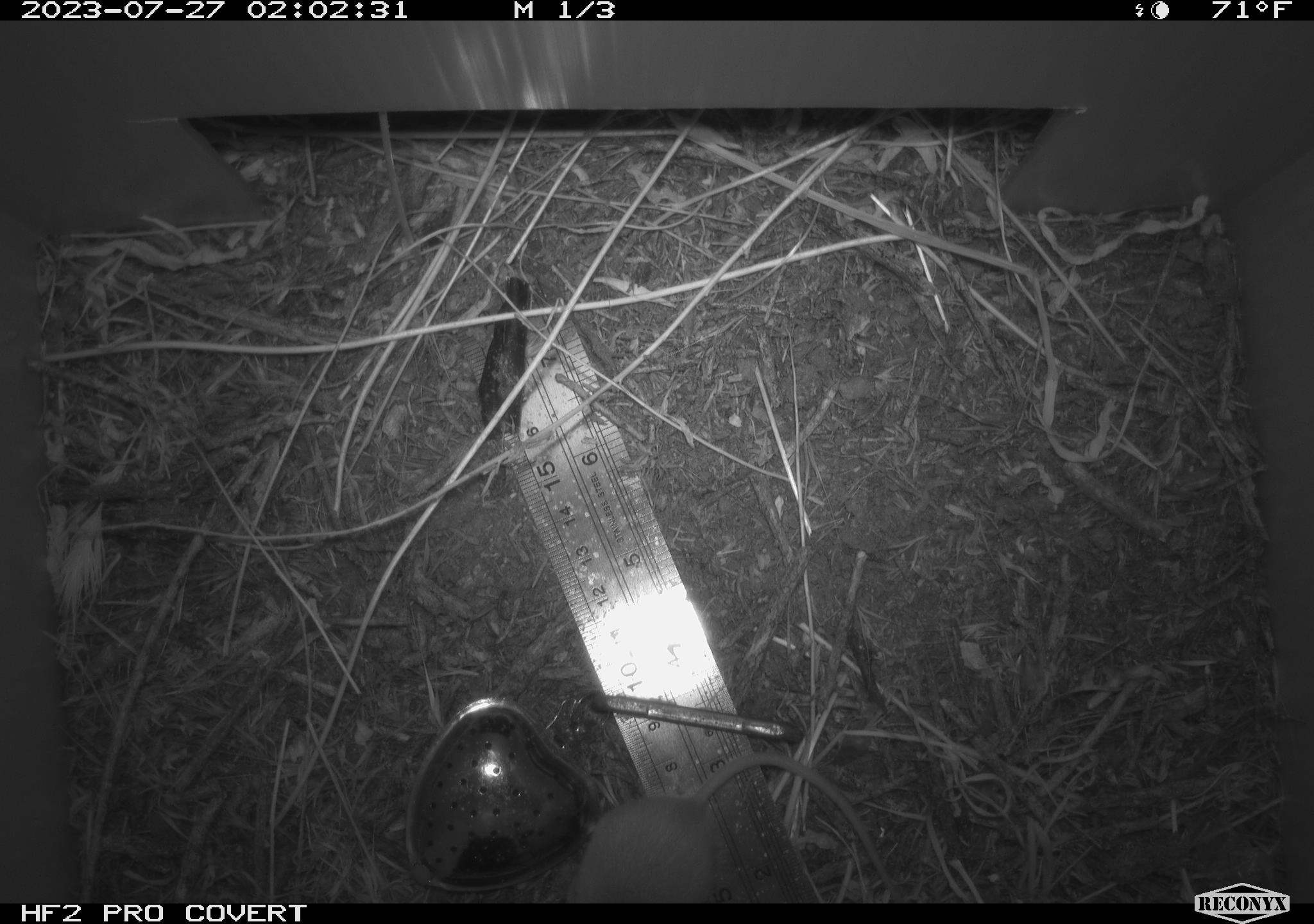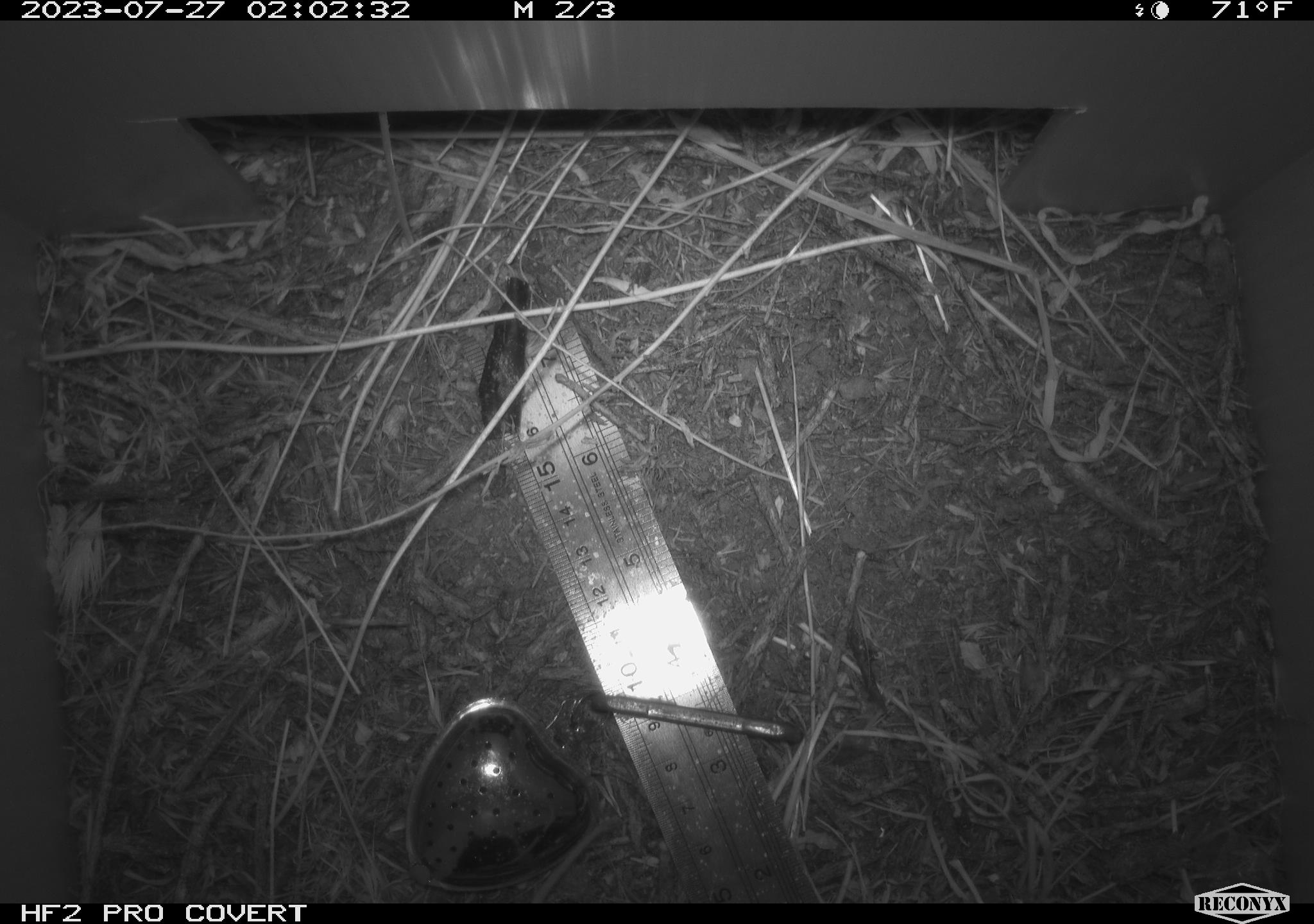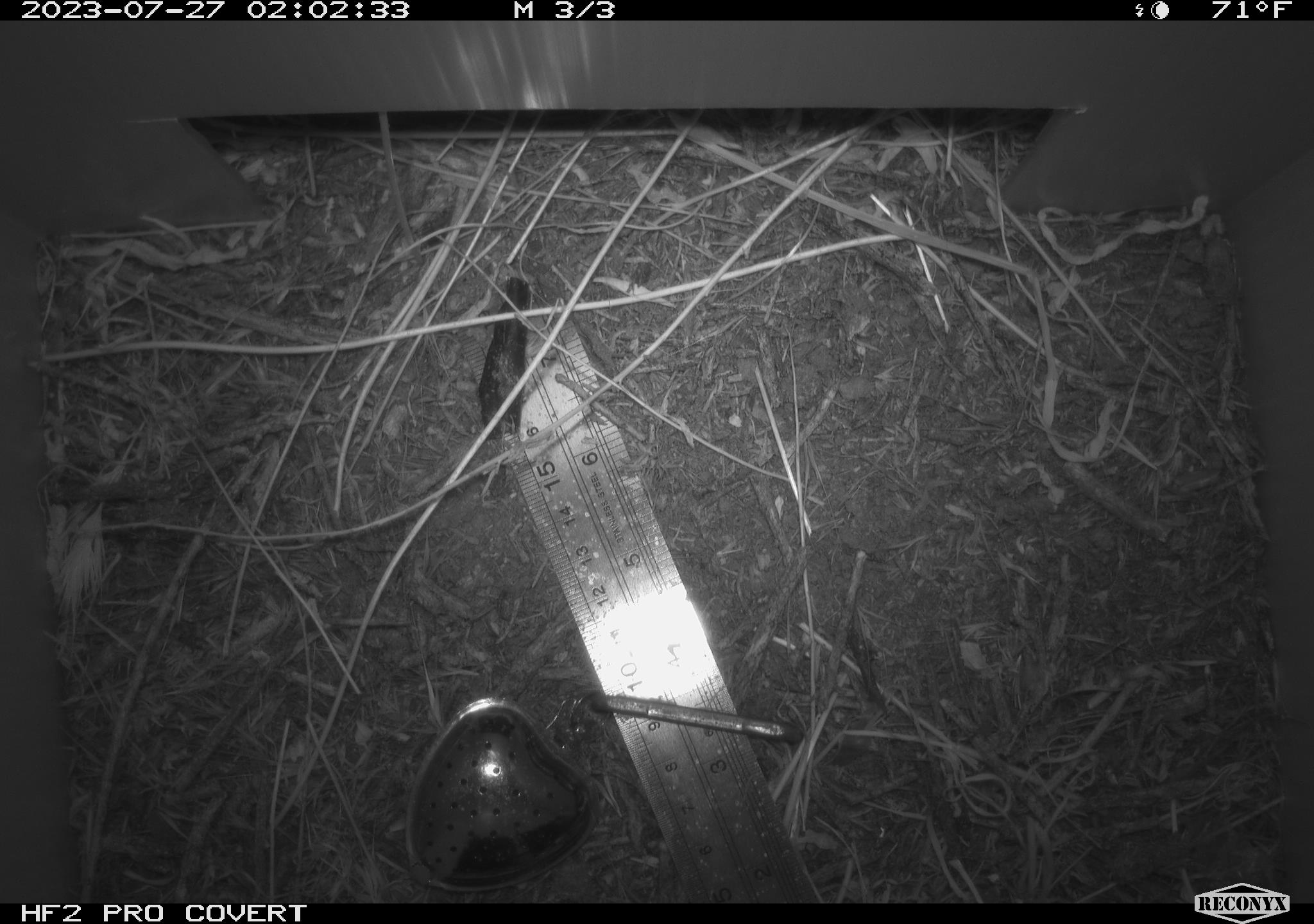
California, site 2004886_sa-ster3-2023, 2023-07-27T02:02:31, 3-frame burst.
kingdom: Animalia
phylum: Chordata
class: Mammalia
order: Rodentia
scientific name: Rodentia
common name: mouse species